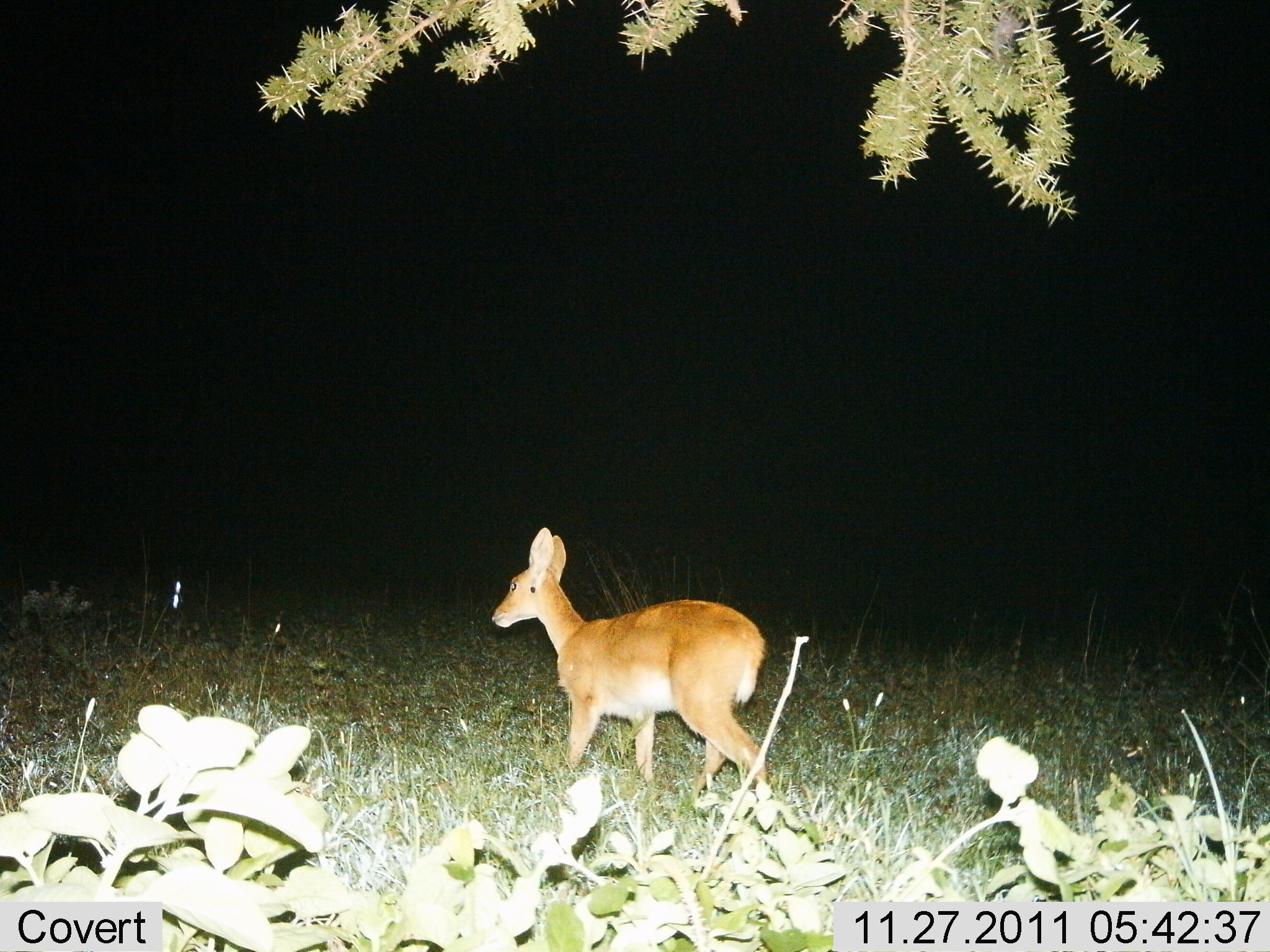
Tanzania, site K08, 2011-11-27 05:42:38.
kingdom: Animalia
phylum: Chordata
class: Mammalia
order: Artiodactyla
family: Bovidae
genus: Redunca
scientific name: Redunca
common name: reedbuck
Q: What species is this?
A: Reedbuck (Redunca).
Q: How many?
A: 1.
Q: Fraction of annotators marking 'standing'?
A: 38%.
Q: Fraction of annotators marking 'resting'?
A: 0%.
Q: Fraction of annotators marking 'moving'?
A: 77%.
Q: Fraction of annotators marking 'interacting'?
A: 0%.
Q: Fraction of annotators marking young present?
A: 0%.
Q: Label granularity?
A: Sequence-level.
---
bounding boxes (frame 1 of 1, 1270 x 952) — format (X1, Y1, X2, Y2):
animal: (491, 527, 771, 821)